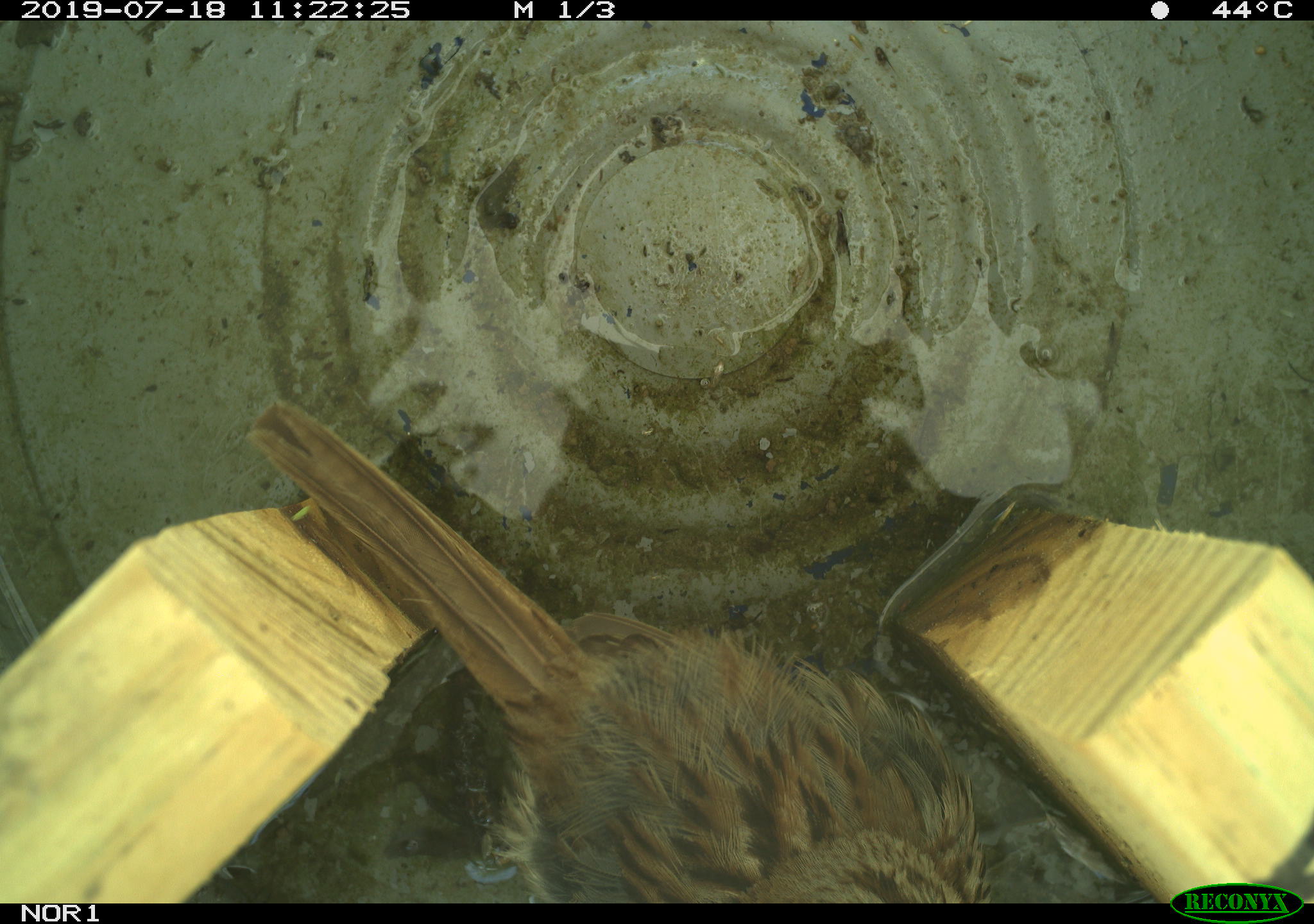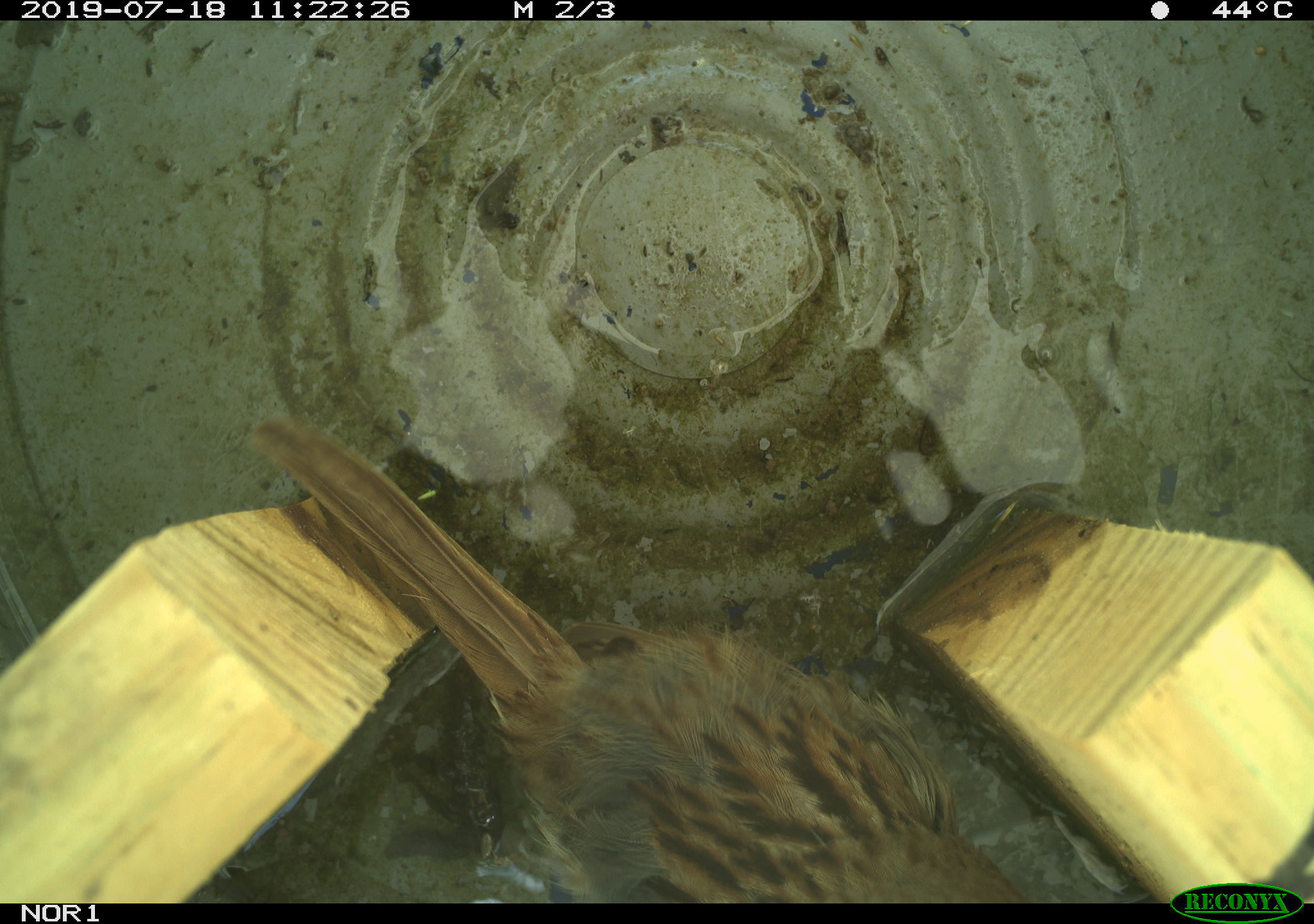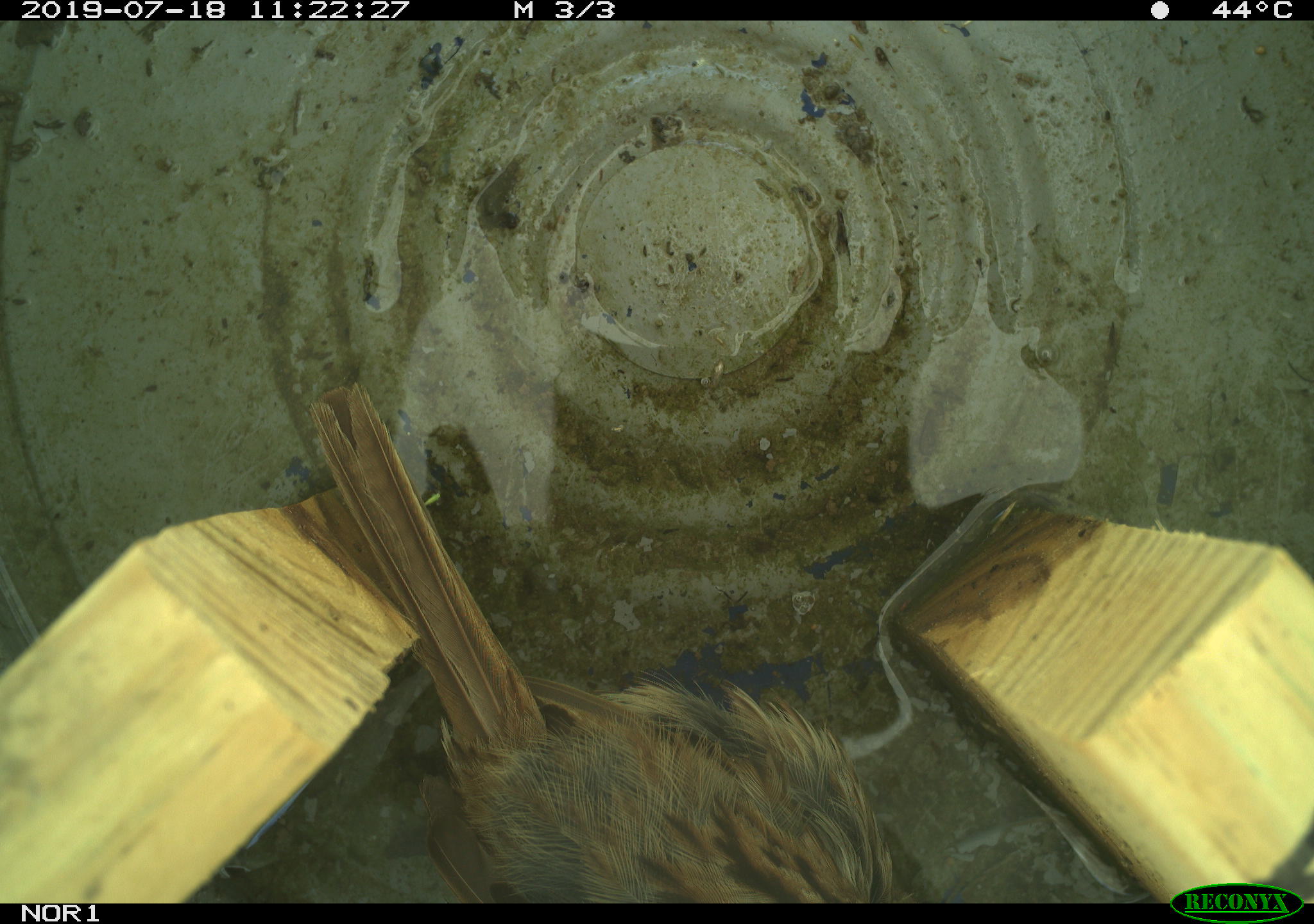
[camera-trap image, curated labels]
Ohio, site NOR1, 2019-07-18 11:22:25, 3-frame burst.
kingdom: Animalia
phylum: Chordata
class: Aves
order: Passeriformes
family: Passerellidae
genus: Melospiza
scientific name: Melospiza melodia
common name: song sparrow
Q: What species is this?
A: Song sparrow (Melospiza melodia).